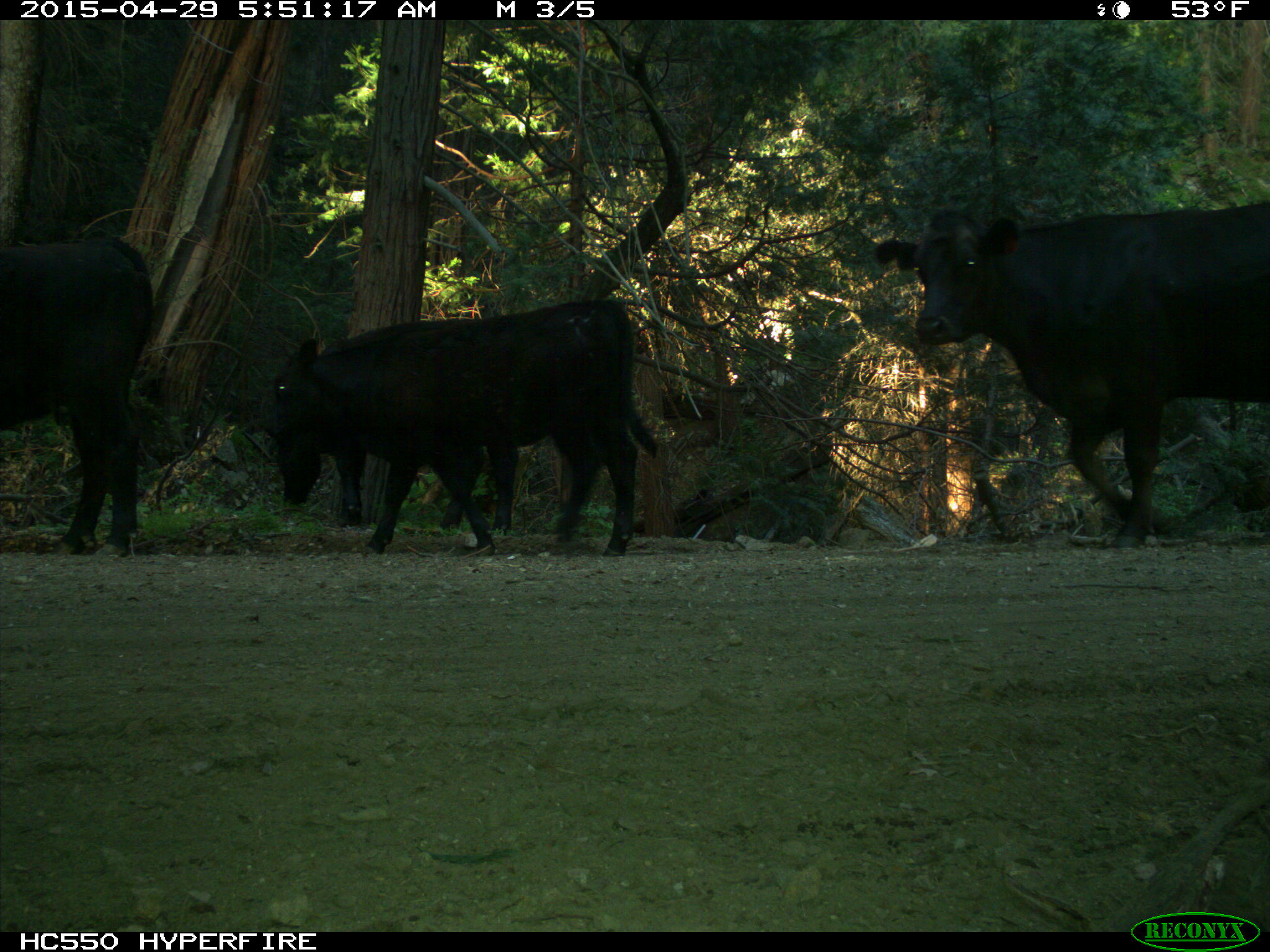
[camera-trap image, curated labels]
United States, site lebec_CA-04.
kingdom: Animalia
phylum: Chordata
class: Mammalia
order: Artiodactyla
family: Bovidae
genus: Bos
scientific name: Bos taurus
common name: domestic cow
Bos taurus (domestic cow).